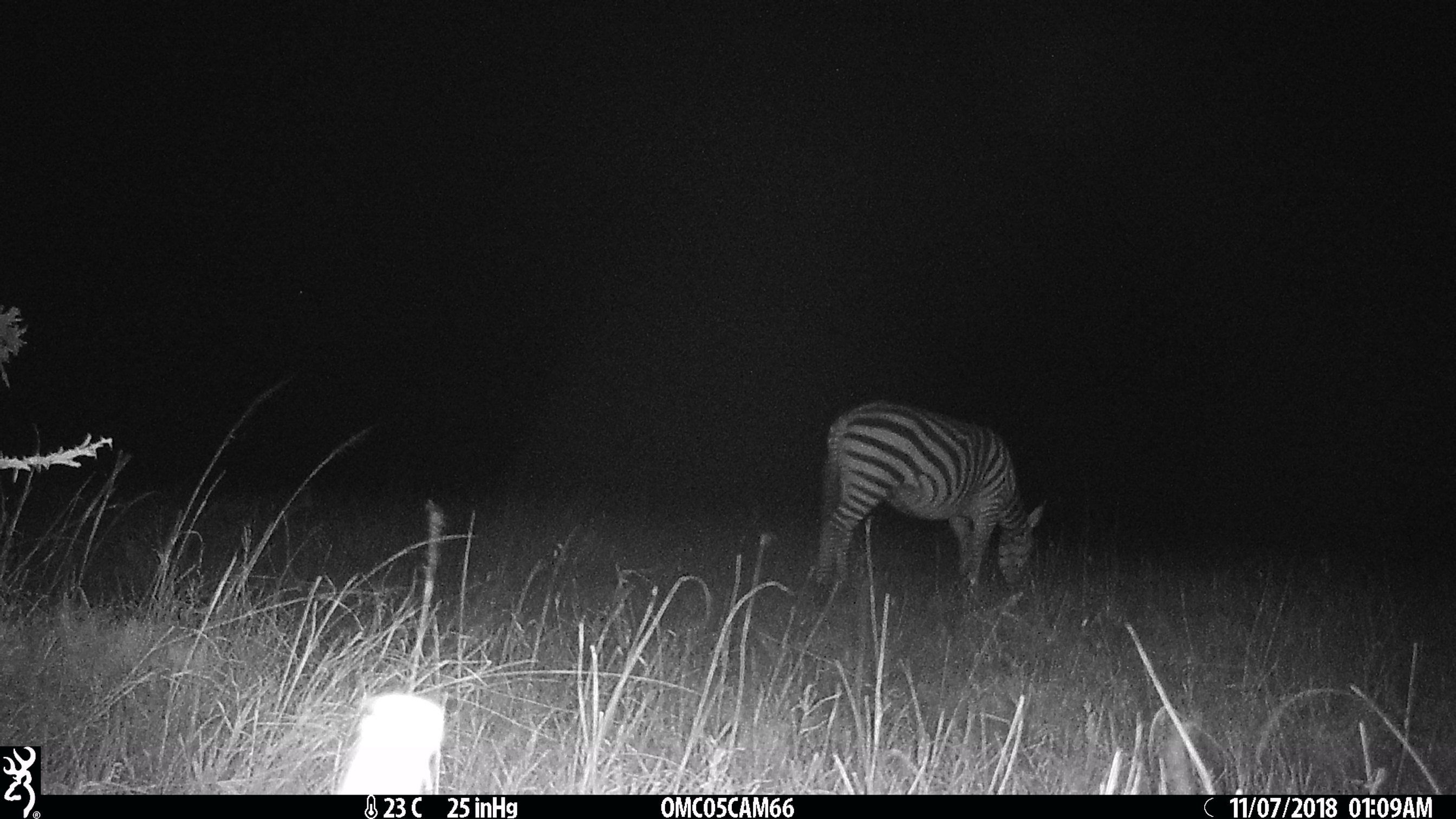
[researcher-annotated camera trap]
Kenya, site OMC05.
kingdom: Animalia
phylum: Chordata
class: Mammalia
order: Perissodactyla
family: Equidae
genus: Equus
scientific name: Equus quagga burchellii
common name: burchell's zebra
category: zebra